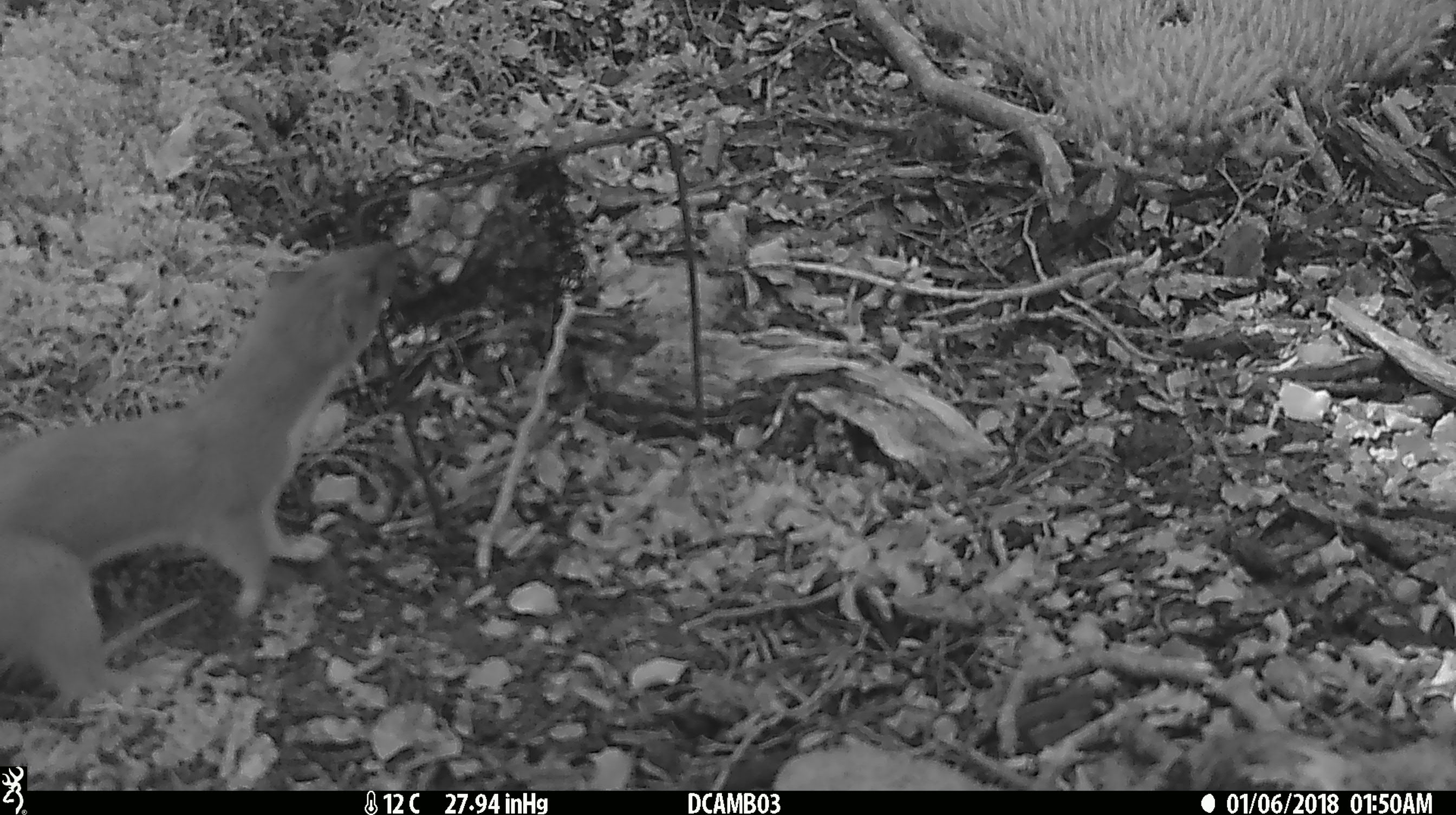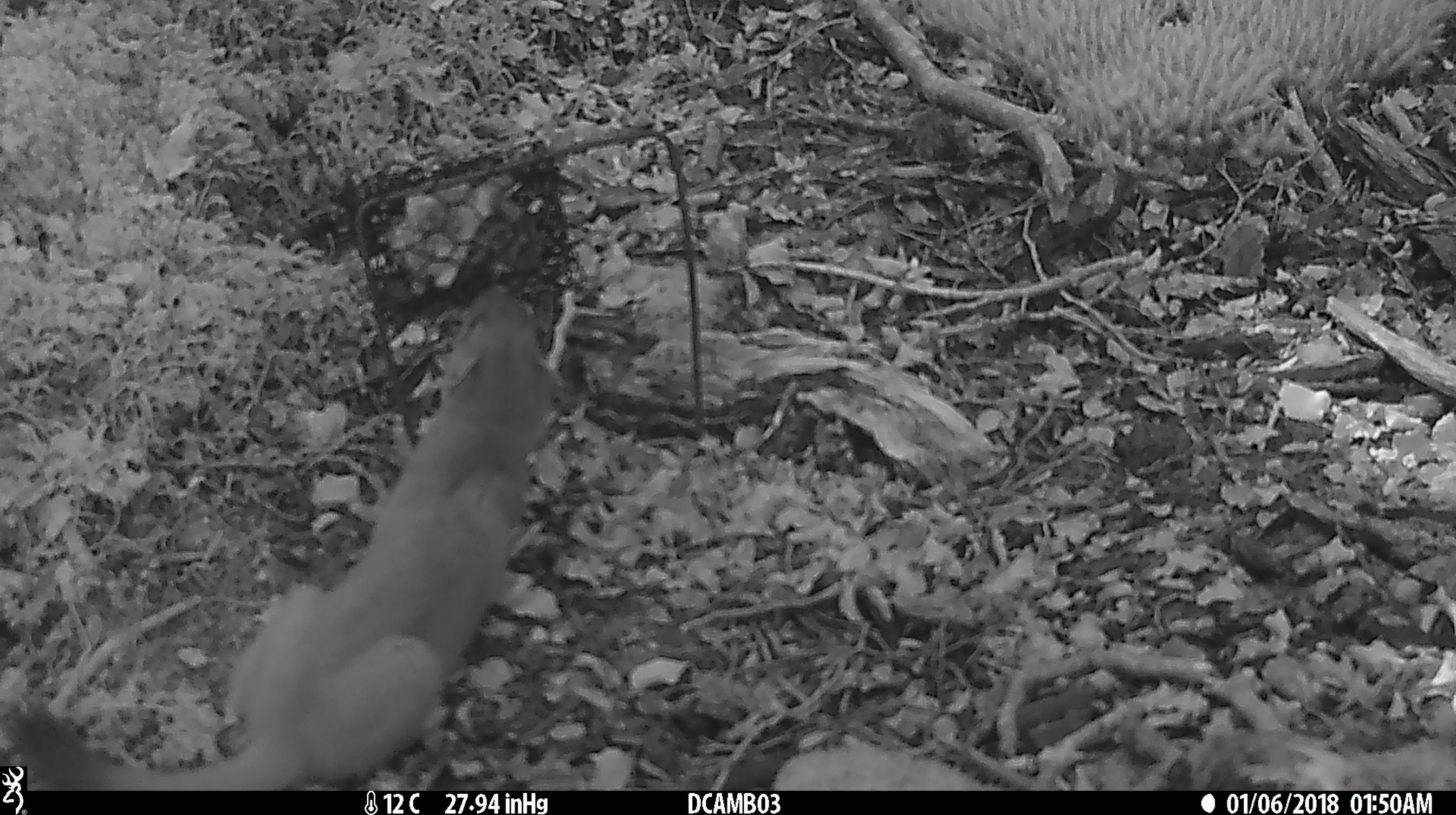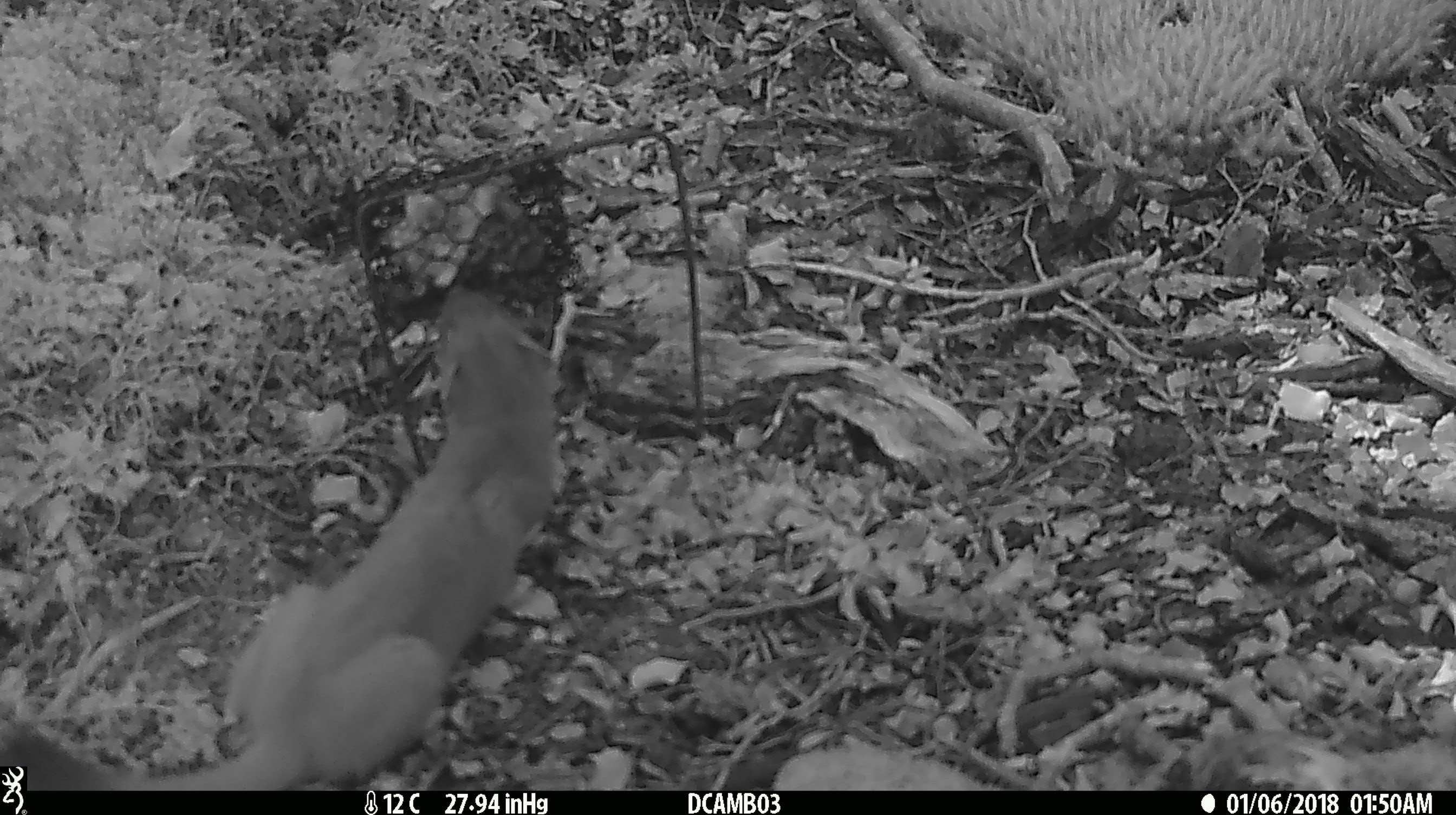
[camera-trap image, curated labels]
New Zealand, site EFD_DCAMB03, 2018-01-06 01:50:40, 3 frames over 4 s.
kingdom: Animalia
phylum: Chordata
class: Mammalia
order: Carnivora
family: Mustelidae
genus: Mustela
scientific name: Mustela erminea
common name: stoat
Stoat (Mustela erminea).